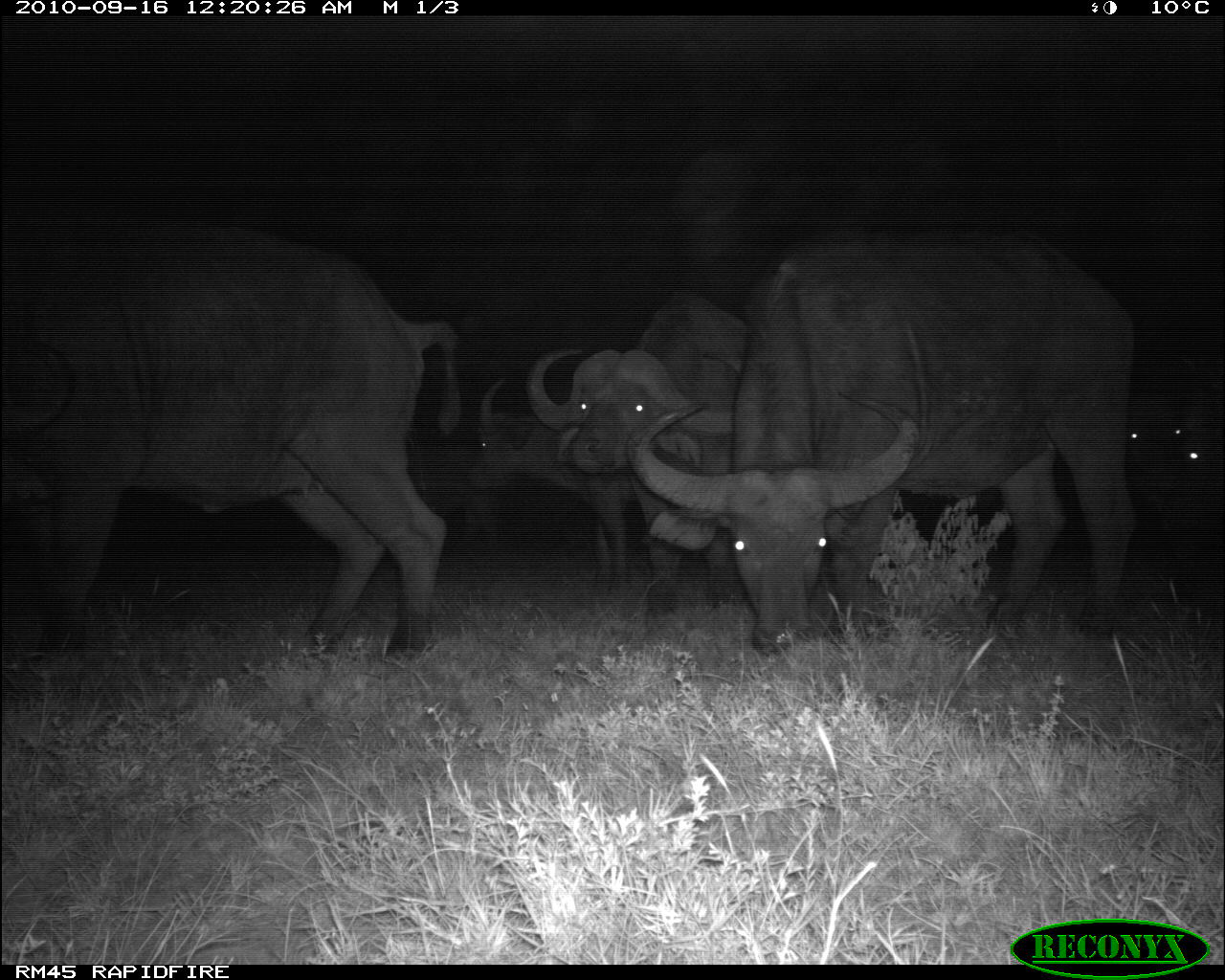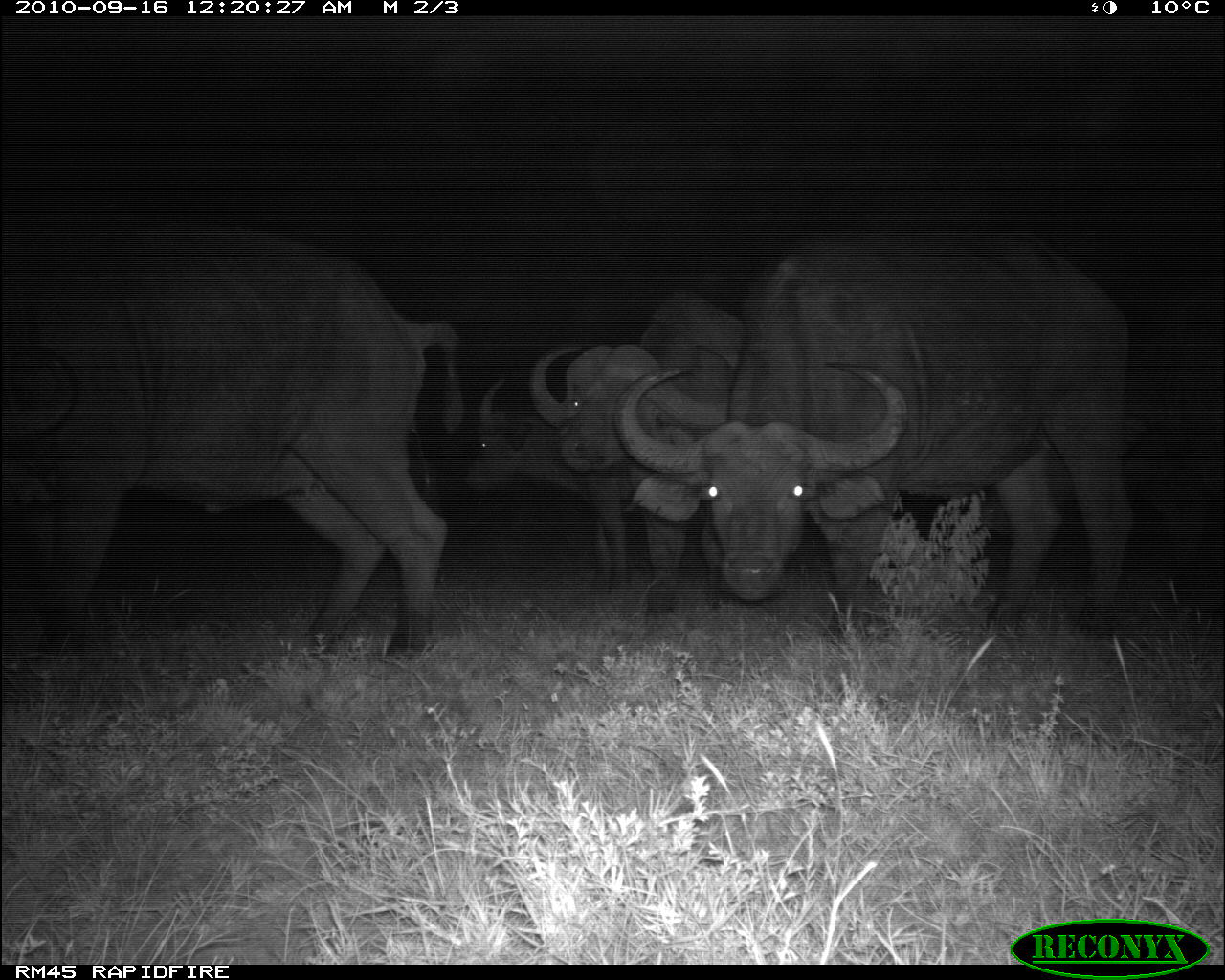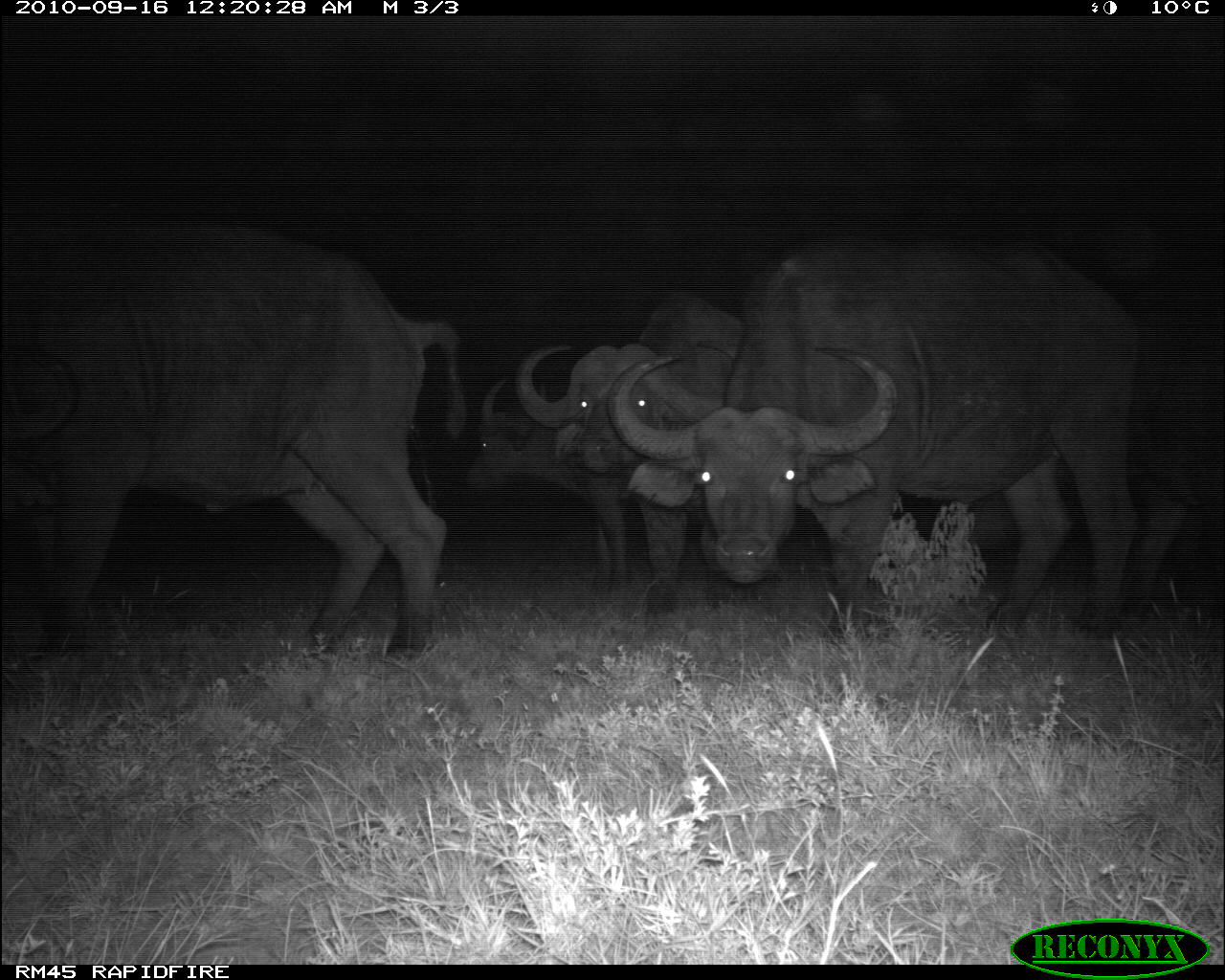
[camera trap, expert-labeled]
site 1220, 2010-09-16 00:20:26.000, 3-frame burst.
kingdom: Animalia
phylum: Chordata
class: Mammalia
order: Artiodactyla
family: Bovidae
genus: Syncerus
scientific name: Syncerus caffer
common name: african buffalo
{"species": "Syncerus caffer (african buffalo)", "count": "6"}